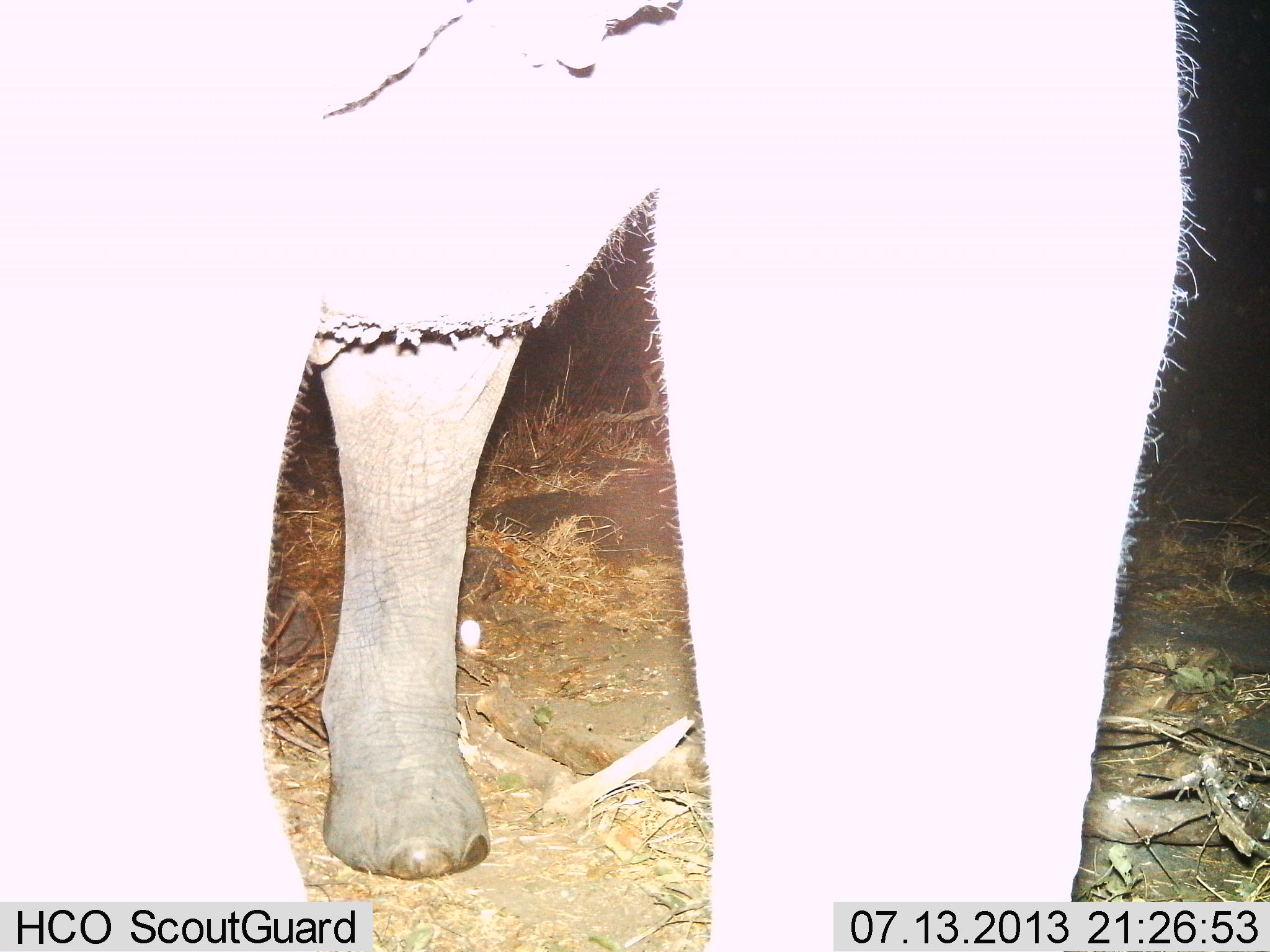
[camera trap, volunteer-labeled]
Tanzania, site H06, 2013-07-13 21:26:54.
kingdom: Animalia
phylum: Chordata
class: Mammalia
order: Proboscidea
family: Elephantidae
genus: Loxodonta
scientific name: Loxodonta africana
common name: african bush elephant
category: elephant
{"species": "elephant (african bush elephant) (Loxodonta africana)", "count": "1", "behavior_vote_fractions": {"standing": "100%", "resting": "0%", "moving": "0%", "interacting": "0%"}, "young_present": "0%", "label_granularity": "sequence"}